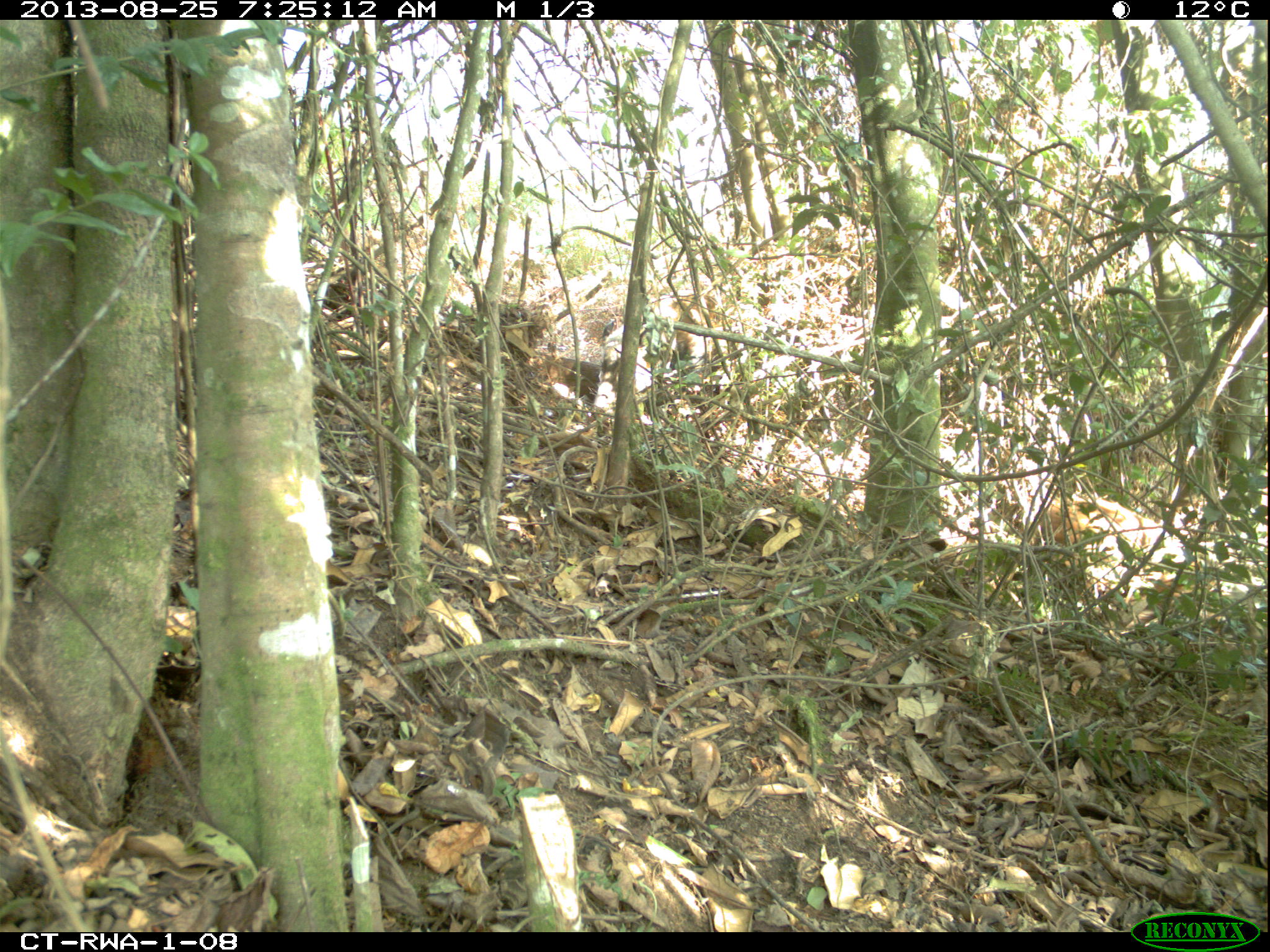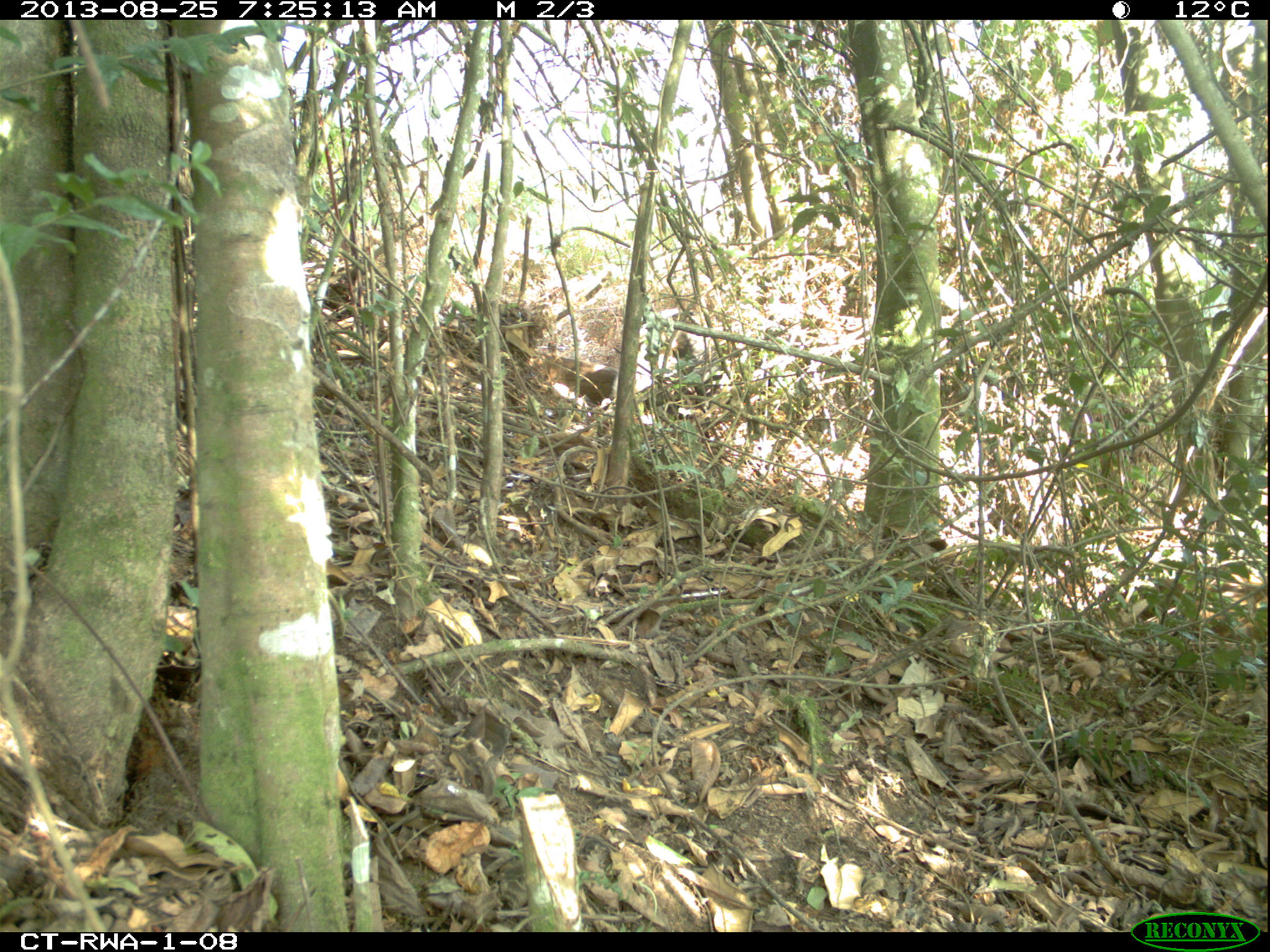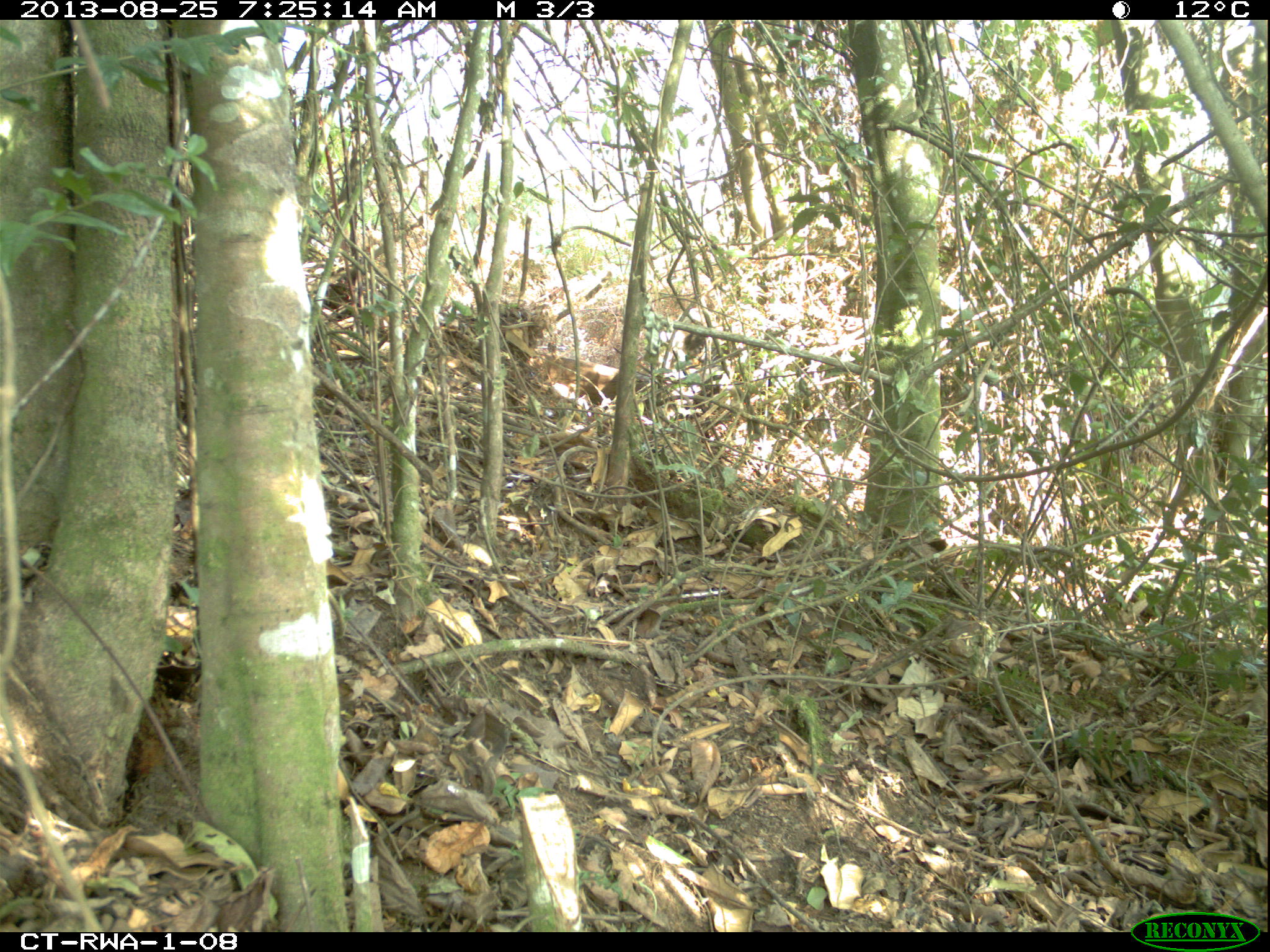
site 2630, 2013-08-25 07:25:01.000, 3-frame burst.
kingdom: Animalia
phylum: Chordata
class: Mammalia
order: Rodentia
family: Sciuridae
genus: Paraxerus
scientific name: Paraxerus boehmi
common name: boehm's bush squirrel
Paraxerus boehmi (boehm's bush squirrel), count 1.